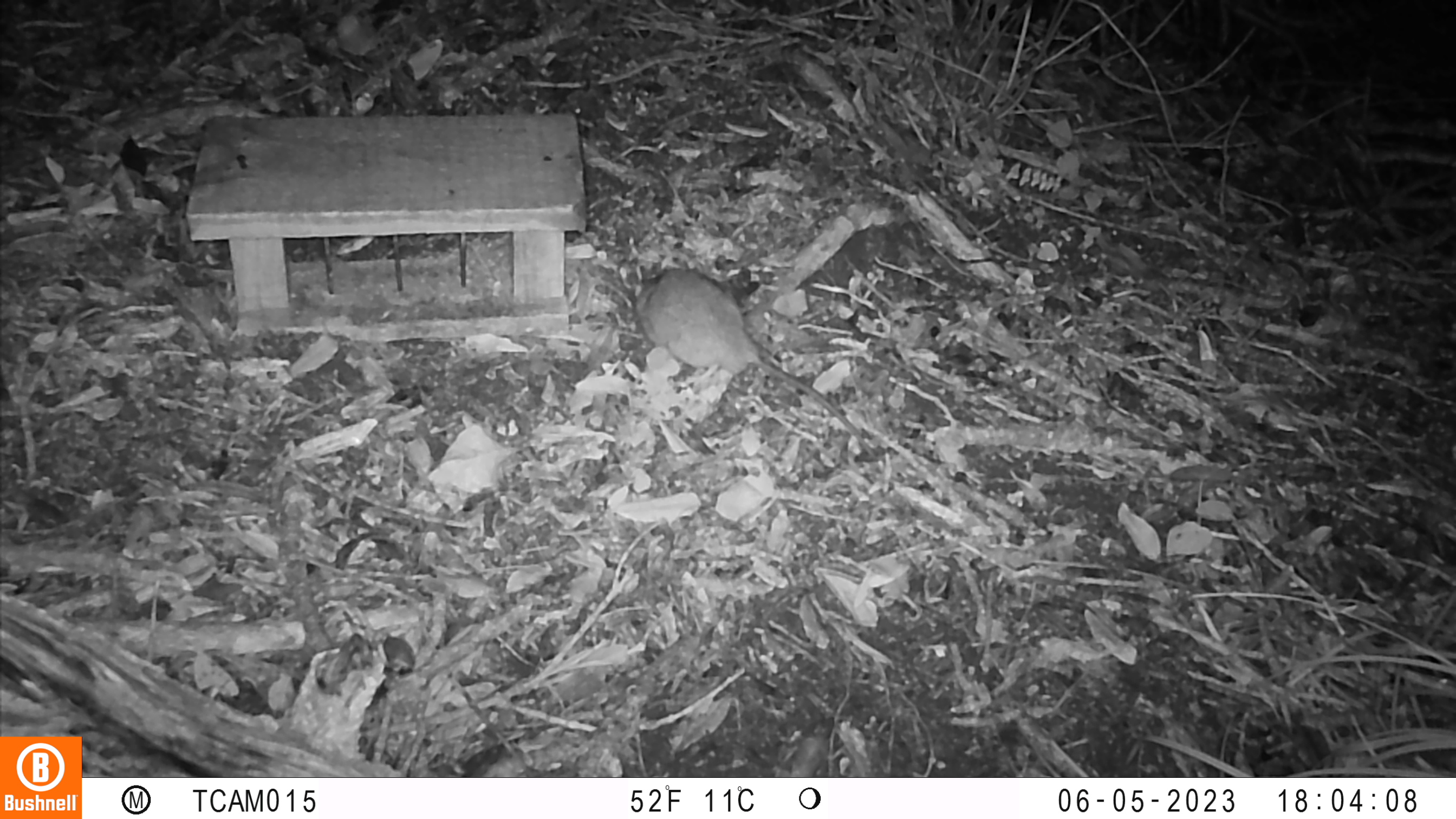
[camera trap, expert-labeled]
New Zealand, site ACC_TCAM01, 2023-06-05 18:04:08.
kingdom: Animalia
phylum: Chordata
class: Mammalia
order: Rodentia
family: Muridae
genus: Rattus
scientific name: Rattus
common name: rat